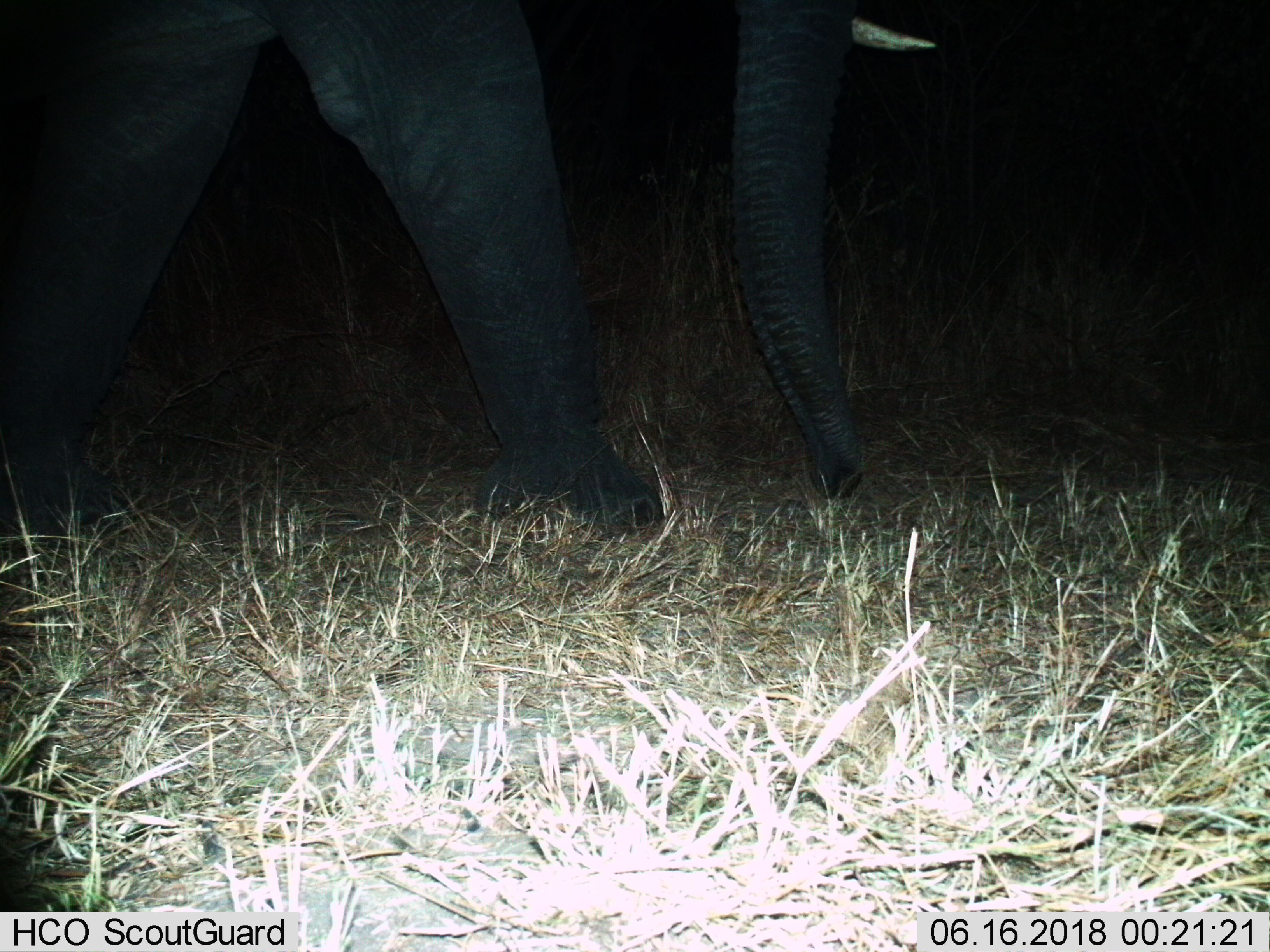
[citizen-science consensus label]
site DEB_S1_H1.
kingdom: Animalia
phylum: Chordata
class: Mammalia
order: Proboscidea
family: Elephantidae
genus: Loxodonta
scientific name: Loxodonta africana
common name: african bush elephant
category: elephant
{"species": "elephant (african bush elephant) (Loxodonta africana)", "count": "1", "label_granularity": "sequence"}